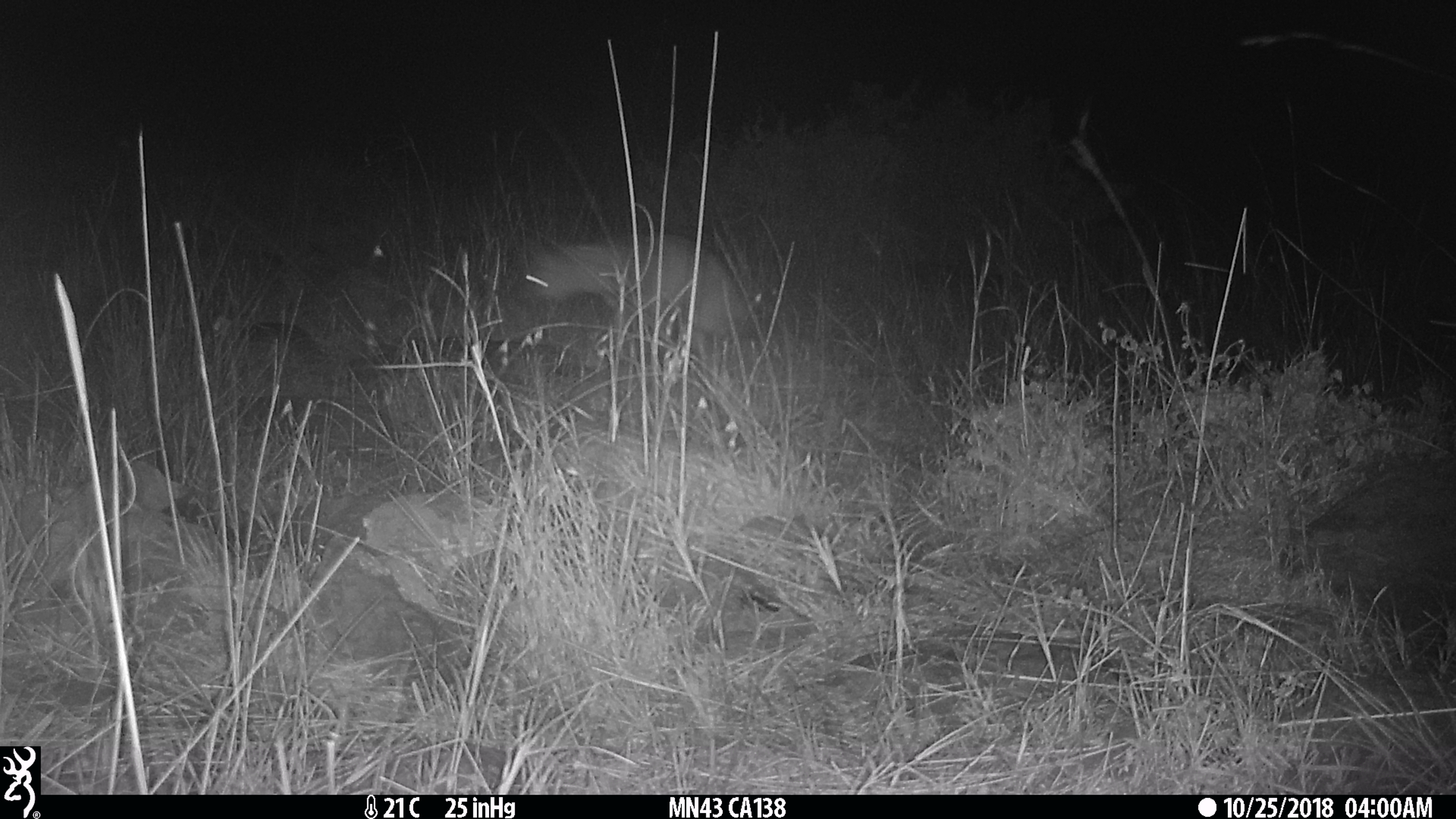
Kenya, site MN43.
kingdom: Animalia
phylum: Chordata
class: Mammalia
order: Carnivora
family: Hyaenidae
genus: Crocuta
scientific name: Crocuta crocuta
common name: spotted hyena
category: hyena spotted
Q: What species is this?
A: Hyena spotted (spotted hyena) (Crocuta crocuta).